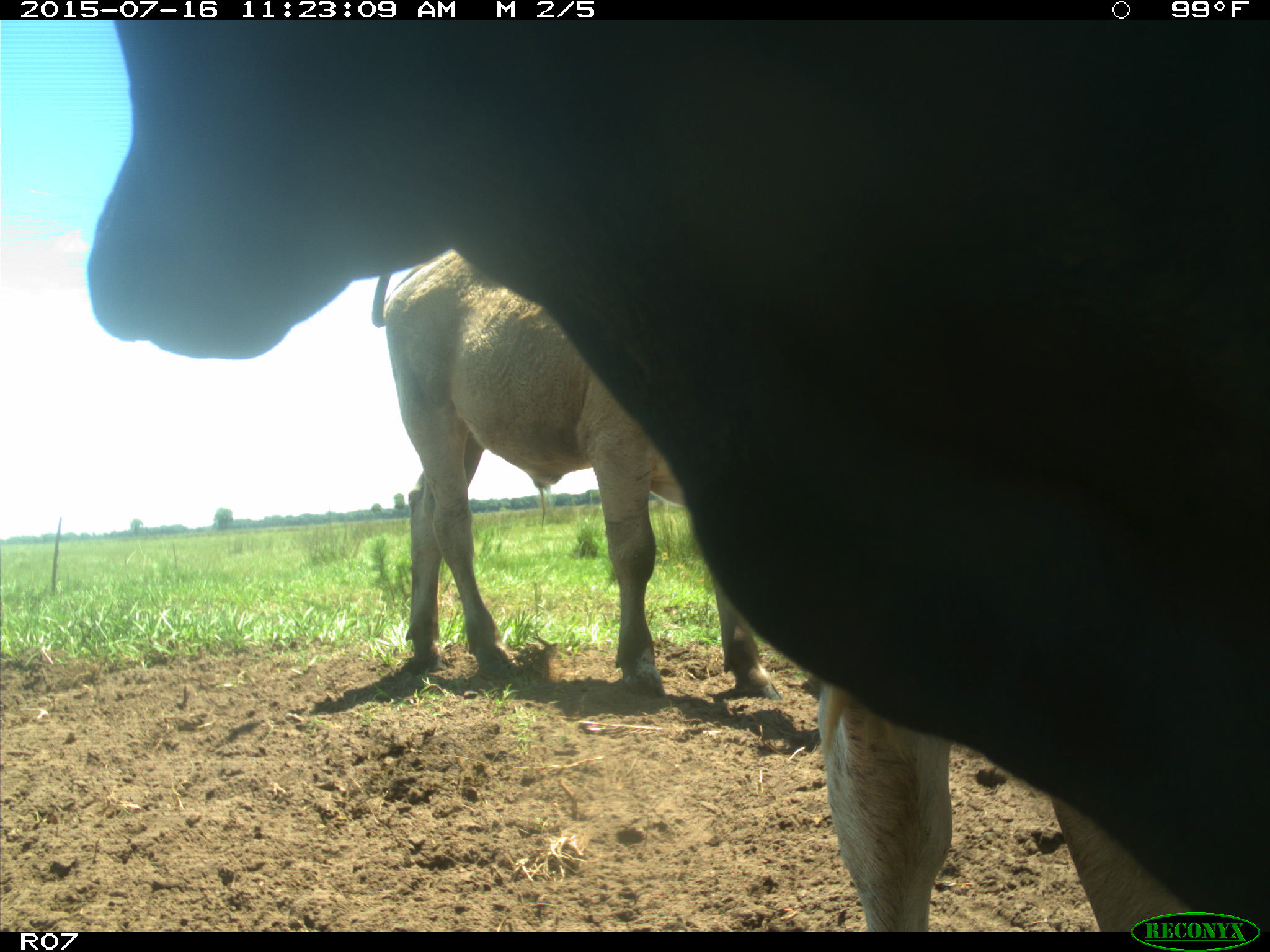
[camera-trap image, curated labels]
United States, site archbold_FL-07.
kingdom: Animalia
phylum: Chordata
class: Mammalia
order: Artiodactyla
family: Bovidae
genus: Bos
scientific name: Bos taurus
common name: domestic cow